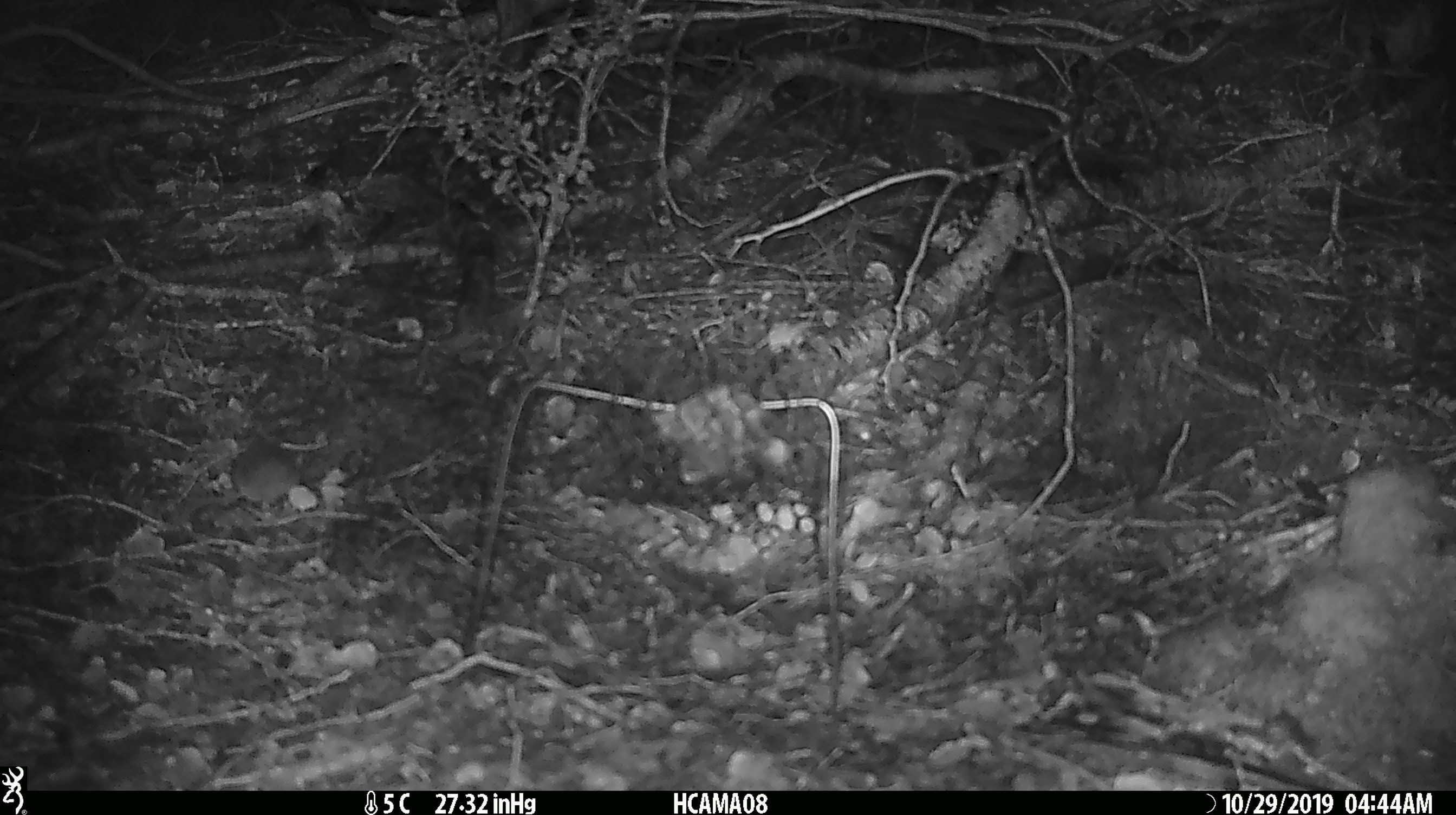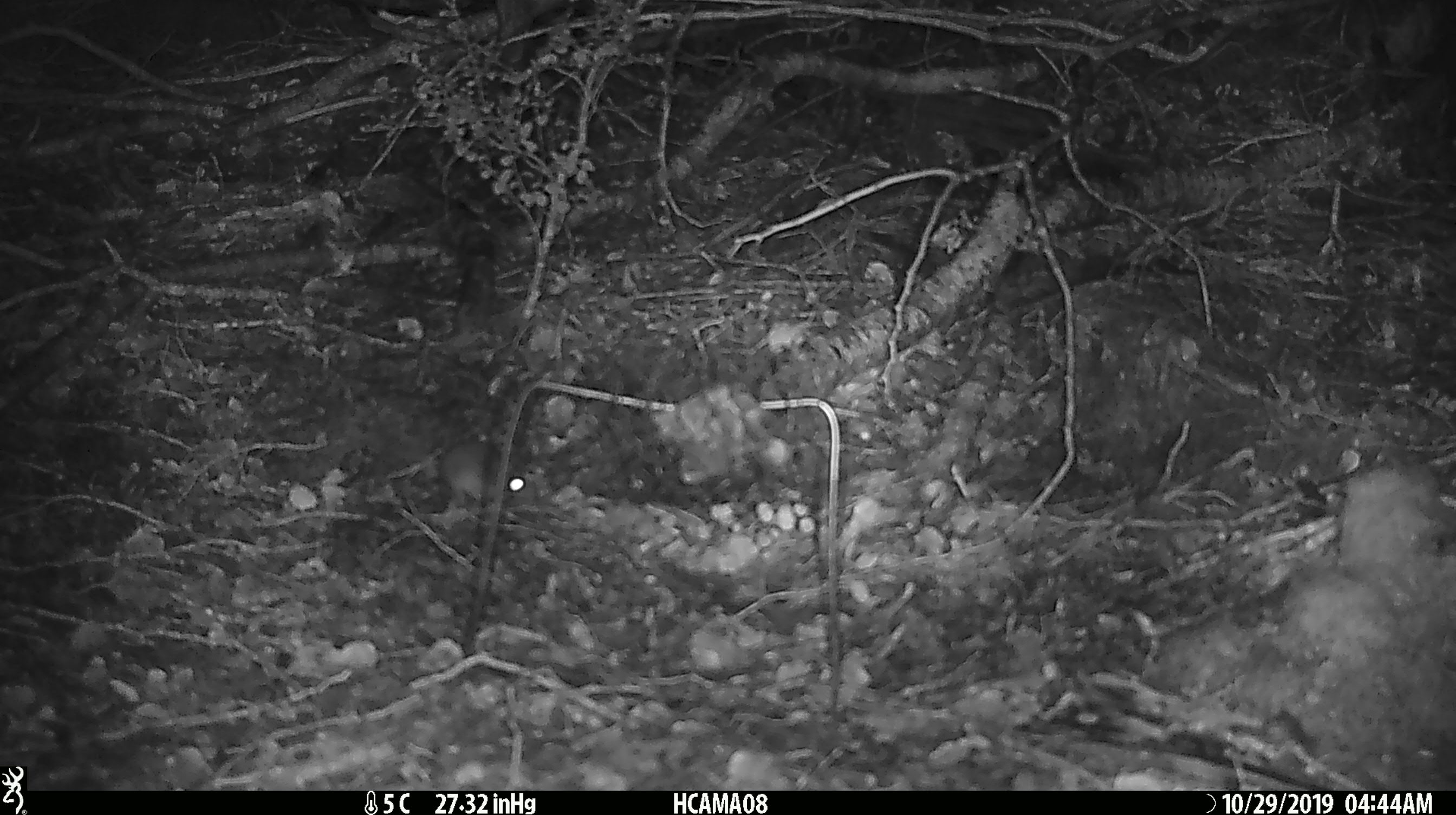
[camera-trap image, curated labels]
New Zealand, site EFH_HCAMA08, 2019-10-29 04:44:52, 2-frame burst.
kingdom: Animalia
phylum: Chordata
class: Mammalia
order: Rodentia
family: Muridae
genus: Mus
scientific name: Mus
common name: mouse